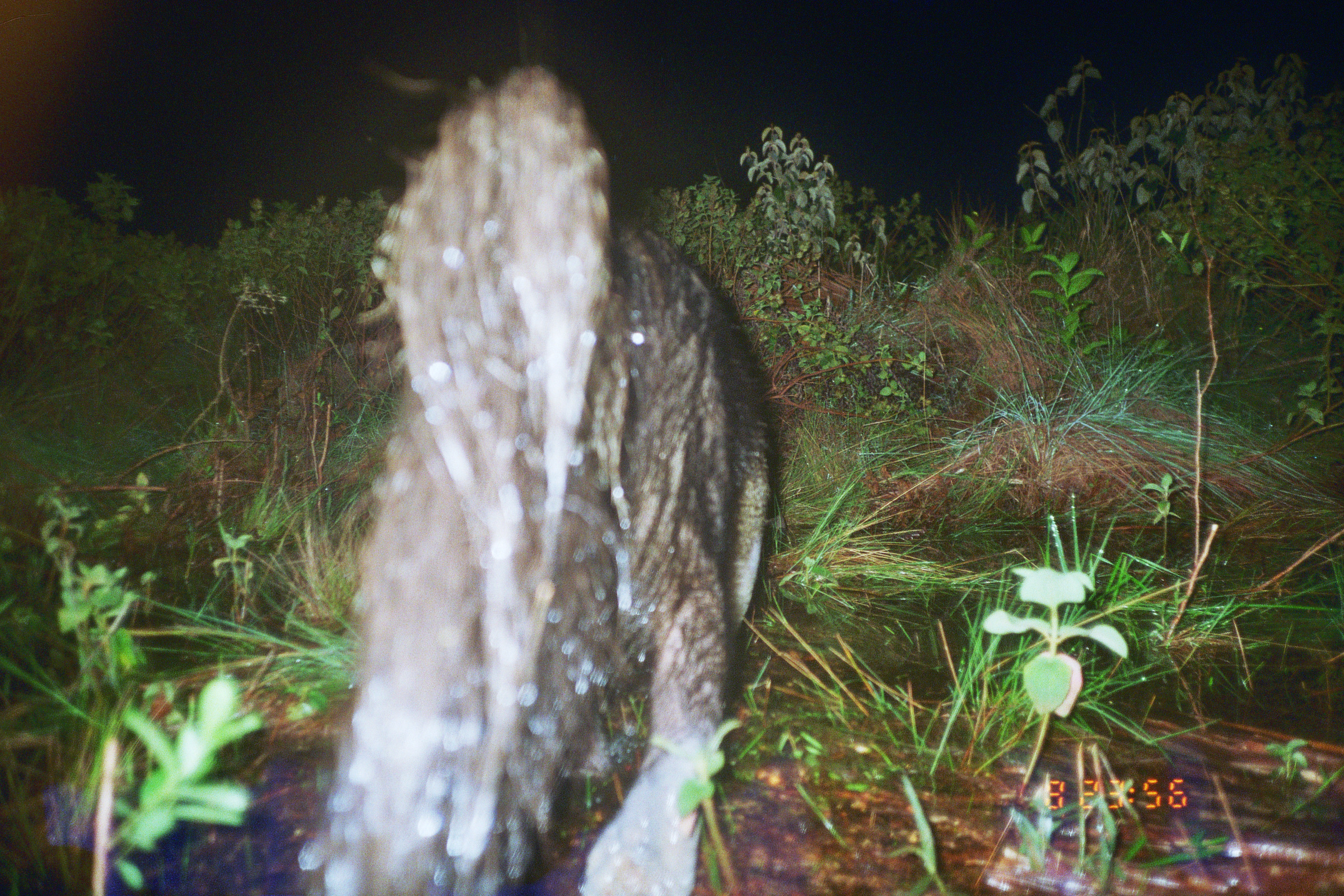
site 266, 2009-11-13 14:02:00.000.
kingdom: Animalia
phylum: Chordata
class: Aves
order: Galliformes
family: Cracidae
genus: Mitu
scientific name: Mitu tuberosum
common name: razor-billed curassow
Mitu tuberosum (razor-billed curassow).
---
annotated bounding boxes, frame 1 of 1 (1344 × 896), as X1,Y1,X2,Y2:
mitu tuberosum: 294,62,779,896